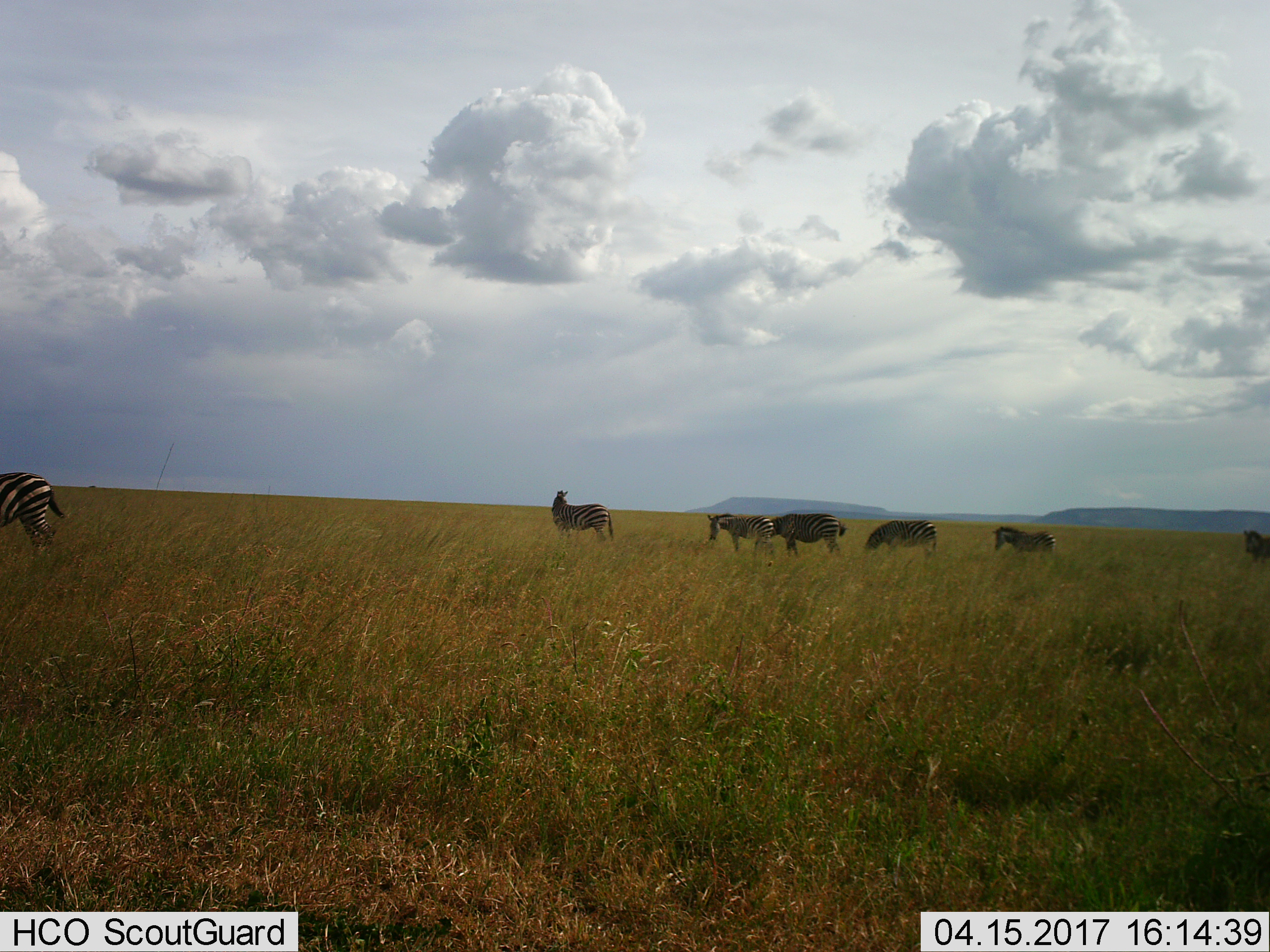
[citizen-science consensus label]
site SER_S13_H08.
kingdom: Animalia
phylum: Chordata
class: Mammalia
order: Perissodactyla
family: Equidae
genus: Equus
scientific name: Equus quagga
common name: plains zebra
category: zebraplains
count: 7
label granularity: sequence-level